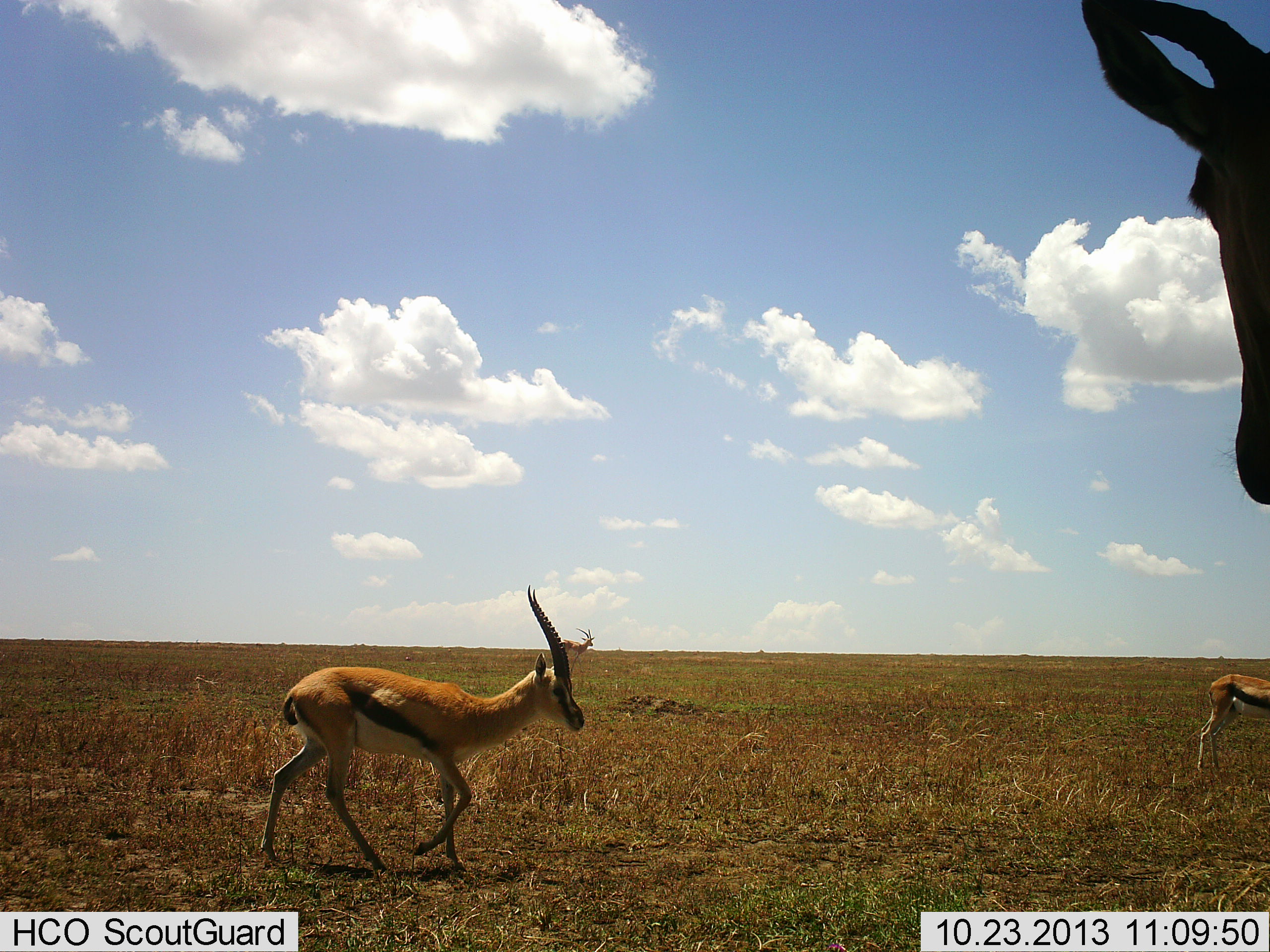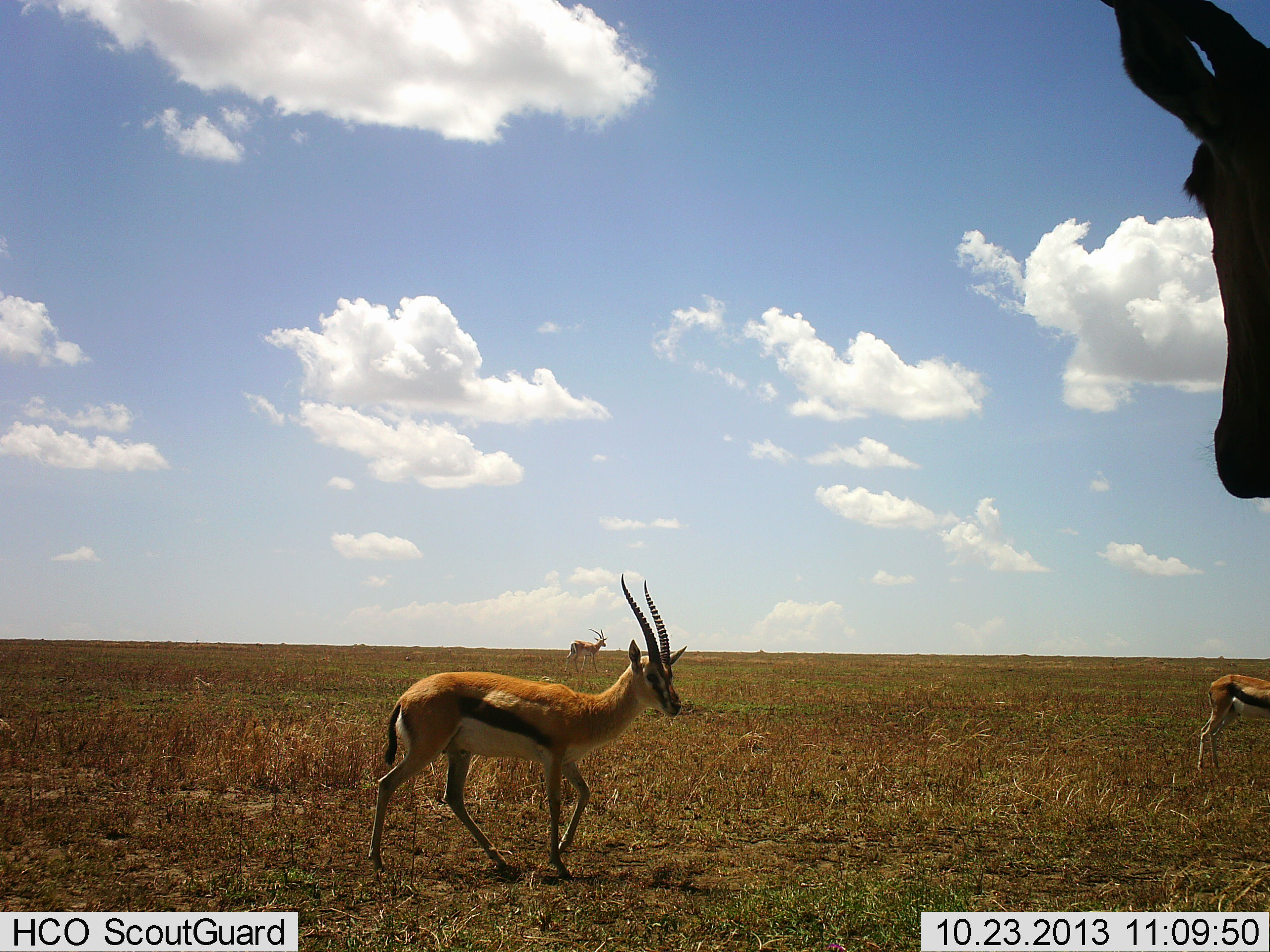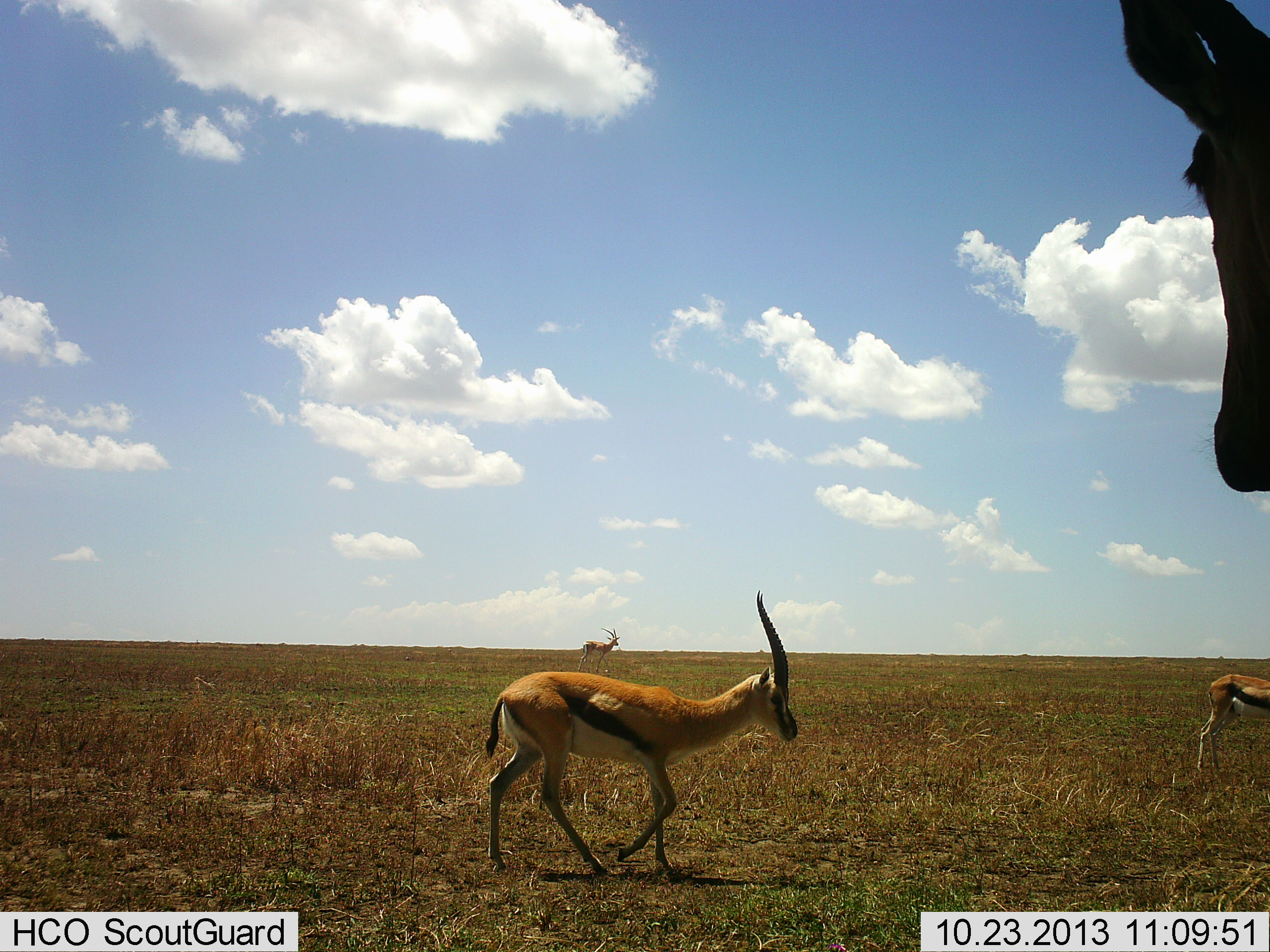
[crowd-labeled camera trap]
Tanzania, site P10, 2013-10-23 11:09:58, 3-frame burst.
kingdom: Animalia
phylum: Chordata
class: Mammalia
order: Artiodactyla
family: Bovidae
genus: Eudorcas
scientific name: Eudorcas thomsonii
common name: thomson's gazelle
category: gazellethomsons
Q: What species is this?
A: Gazellethomsons (thomson's gazelle) (Eudorcas thomsonii).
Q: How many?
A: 4.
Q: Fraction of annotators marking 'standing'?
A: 78%.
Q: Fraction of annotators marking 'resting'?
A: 6%.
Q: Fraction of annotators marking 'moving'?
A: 89%.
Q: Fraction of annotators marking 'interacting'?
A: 0%.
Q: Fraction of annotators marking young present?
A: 0%.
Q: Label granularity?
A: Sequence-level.